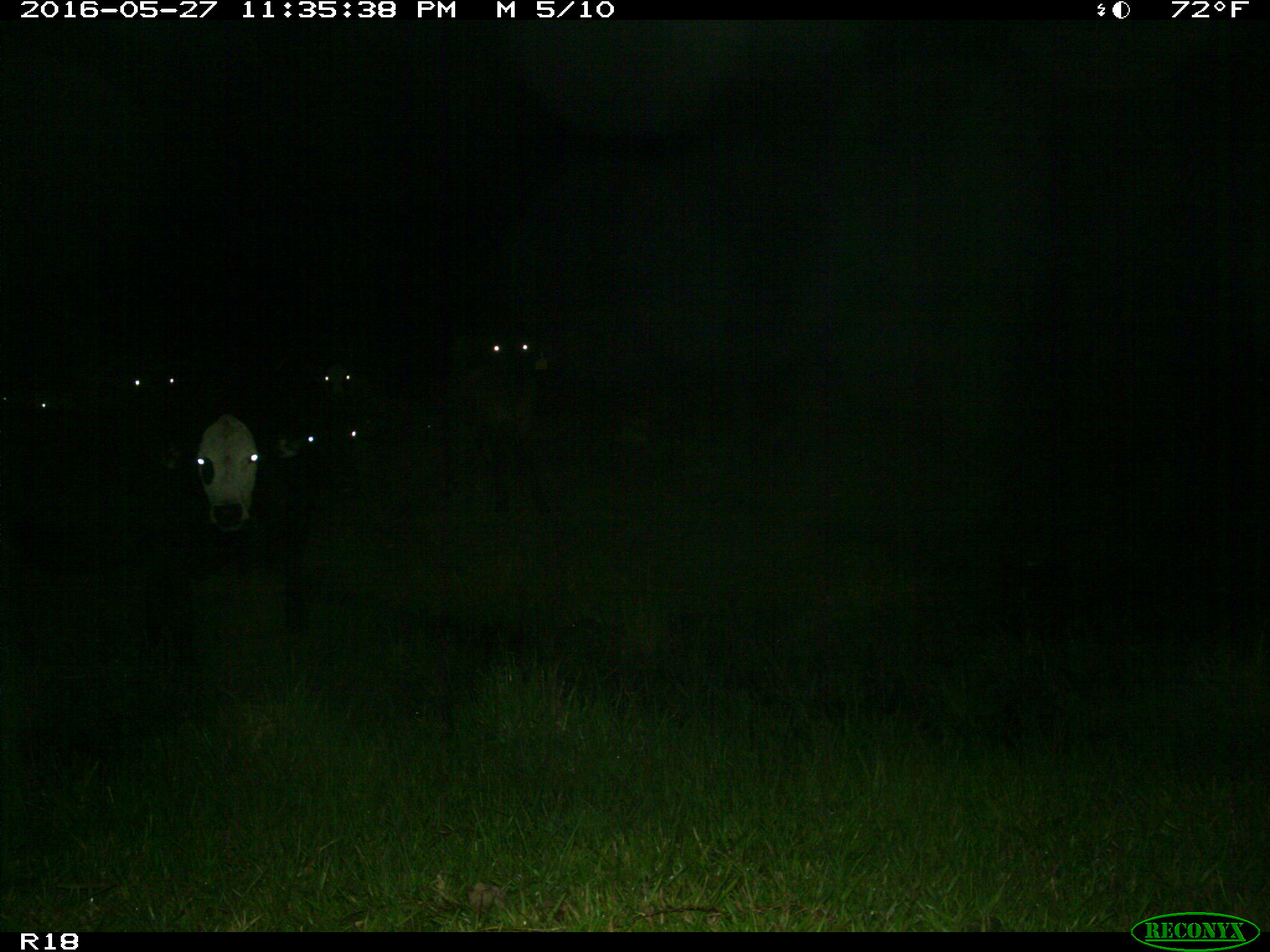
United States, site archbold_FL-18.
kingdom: Animalia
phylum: Chordata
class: Mammalia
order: Artiodactyla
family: Bovidae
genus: Bos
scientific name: Bos taurus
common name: domestic cow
Bos taurus (domestic cow).